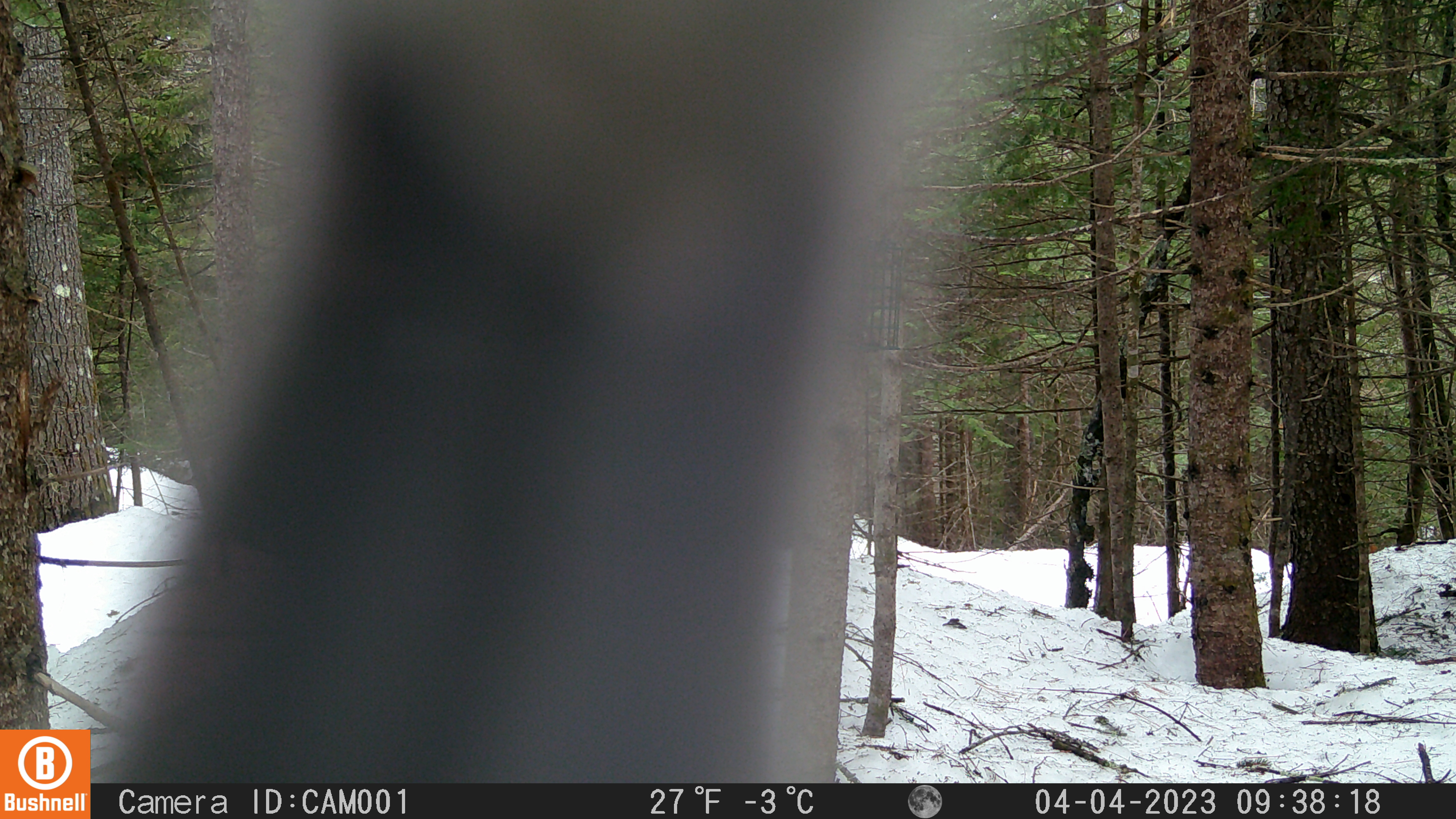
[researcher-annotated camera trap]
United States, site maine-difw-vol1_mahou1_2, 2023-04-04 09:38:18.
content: unidentified animal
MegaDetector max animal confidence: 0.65